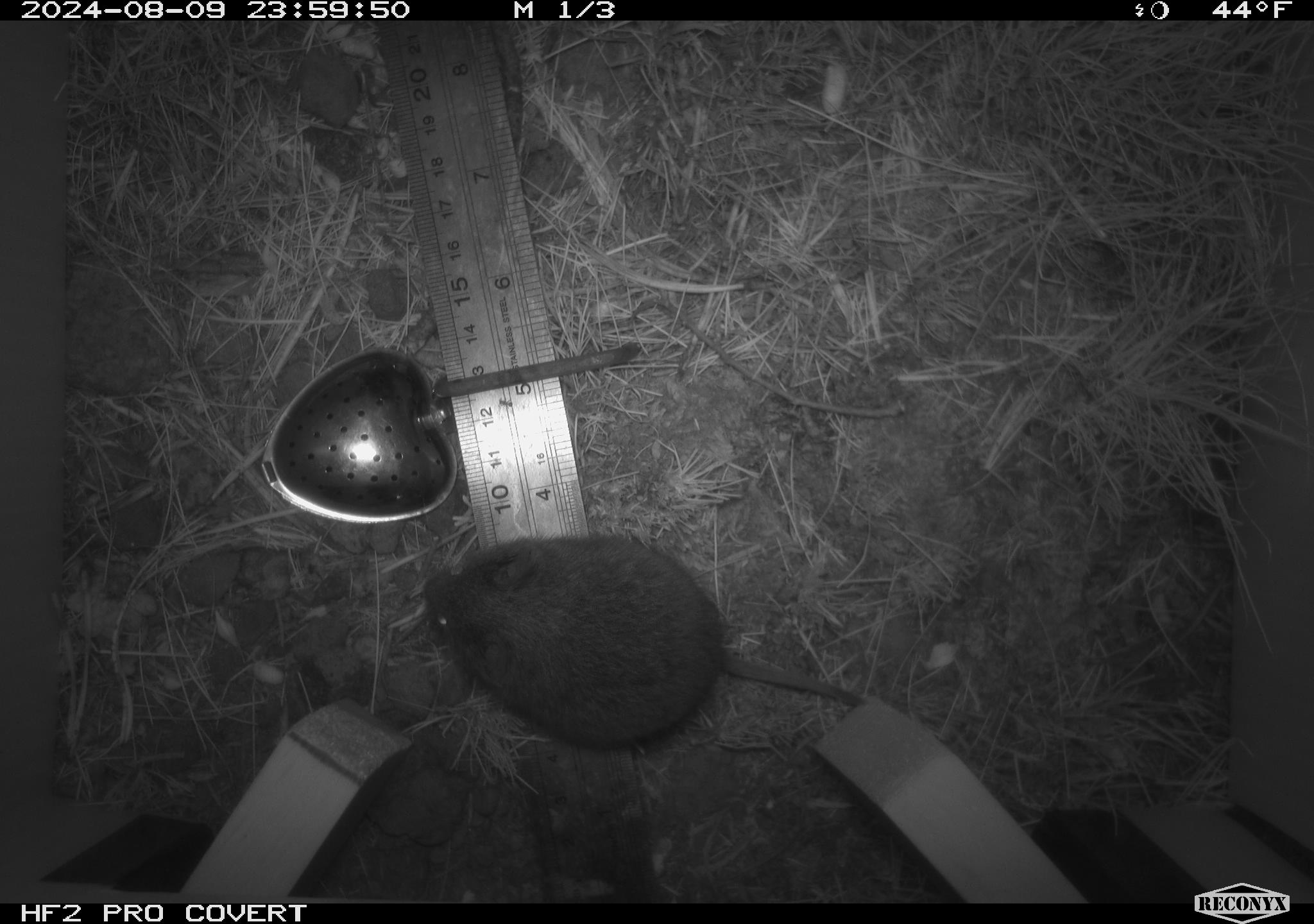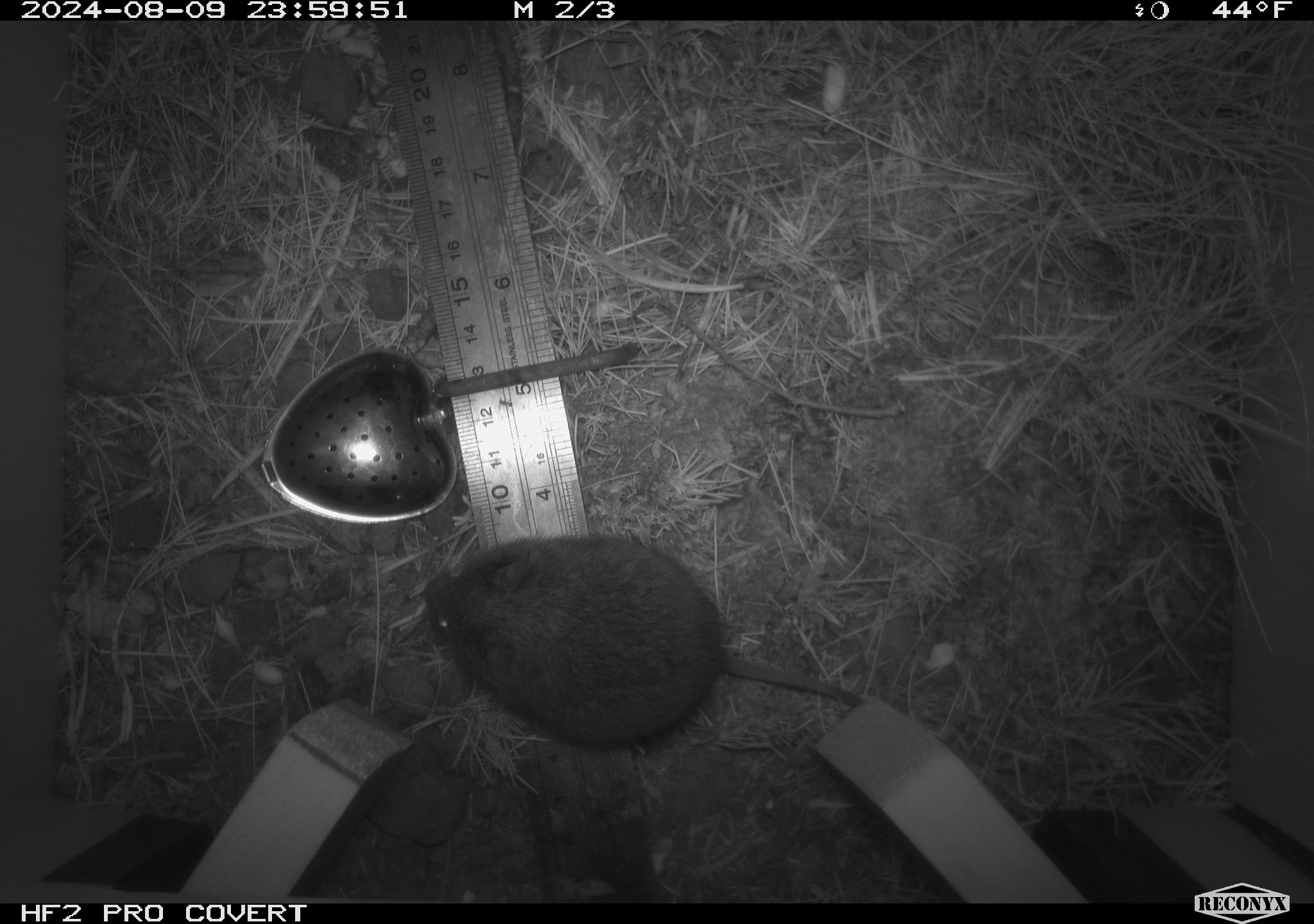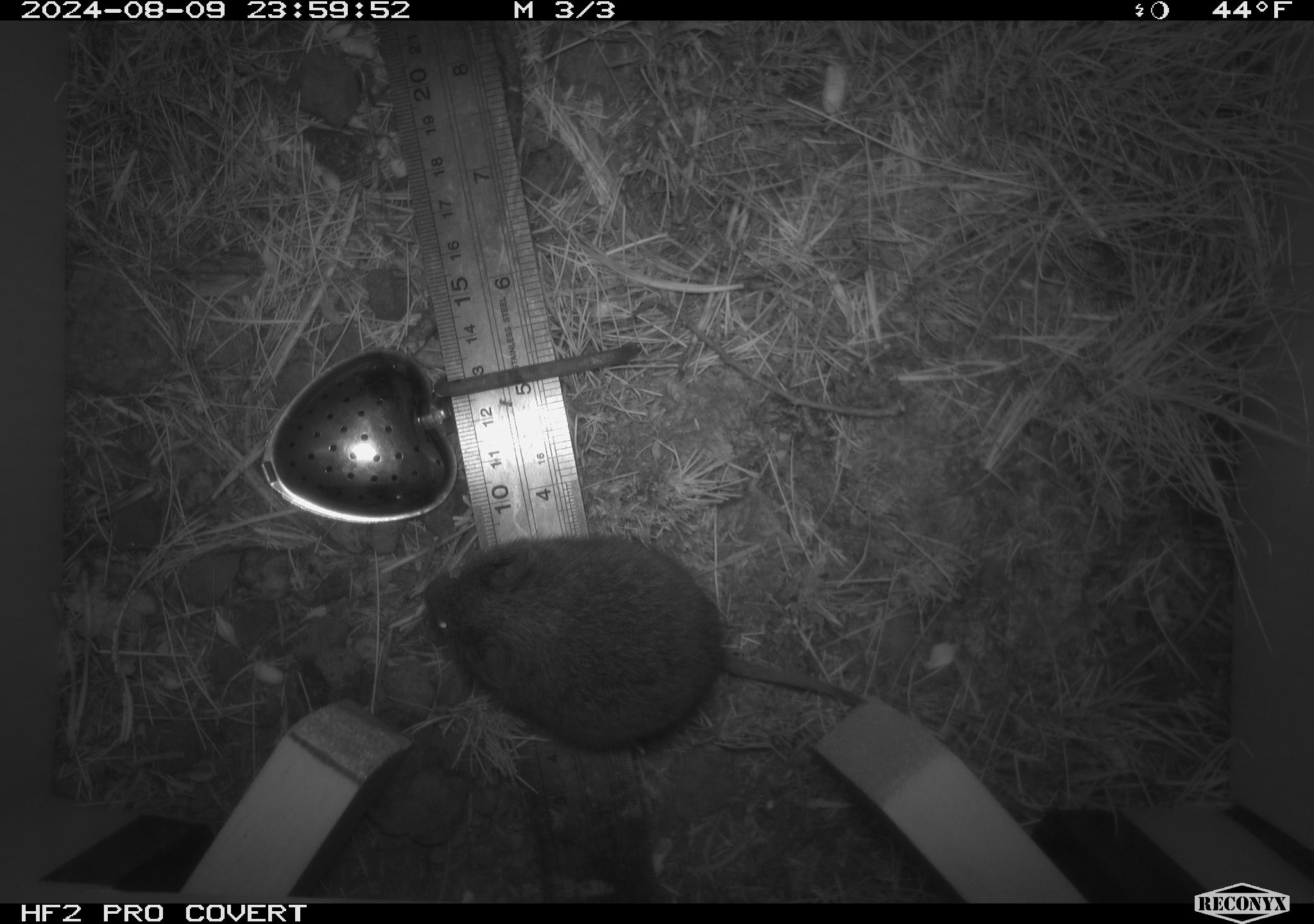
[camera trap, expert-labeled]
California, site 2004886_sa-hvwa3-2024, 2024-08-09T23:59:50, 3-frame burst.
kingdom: Animalia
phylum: Chordata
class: Mammalia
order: Rodentia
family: Cricetidae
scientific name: Arvicolinae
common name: voles, lemmings, and muskrats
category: arvicolinae subfamily